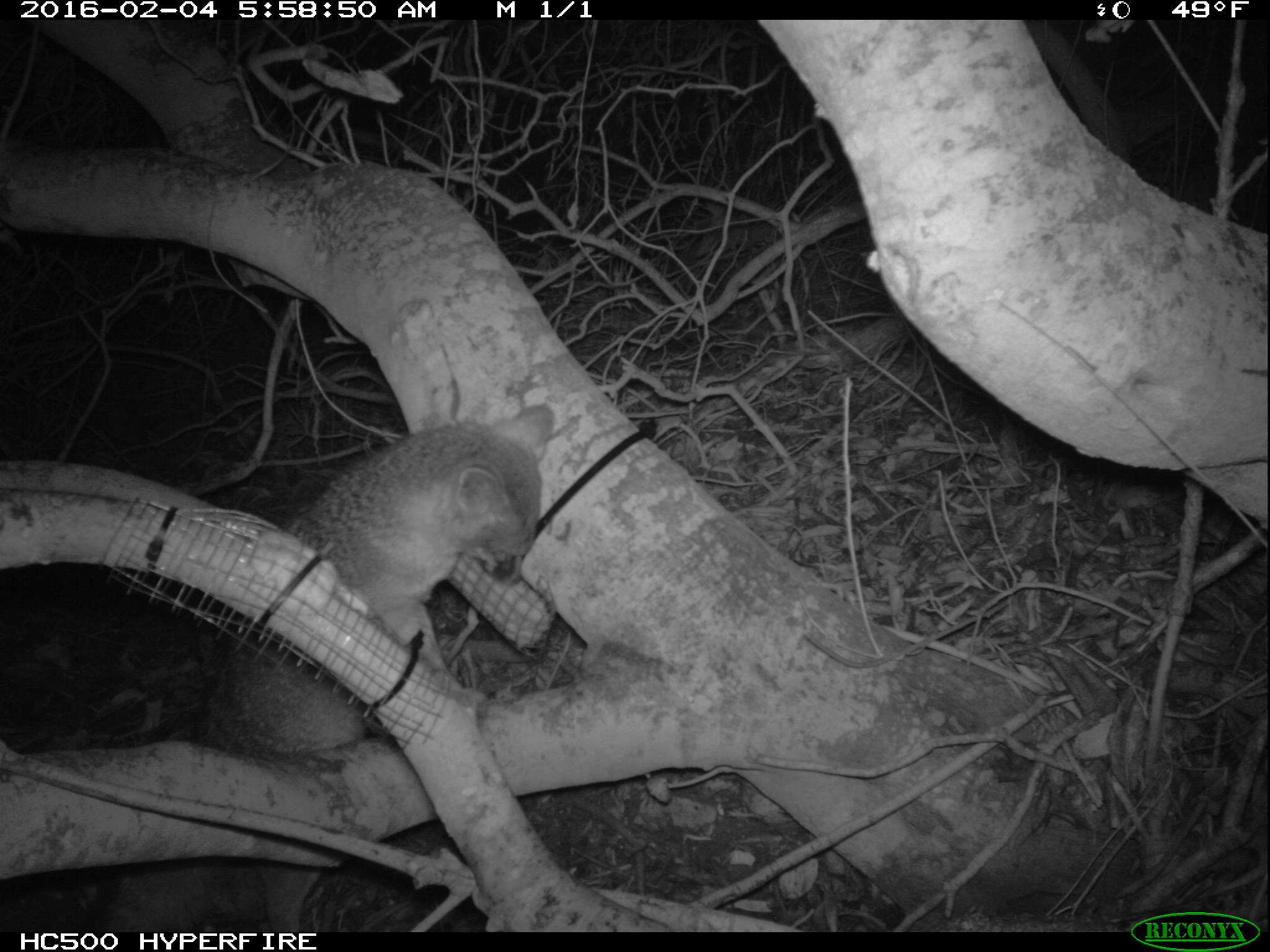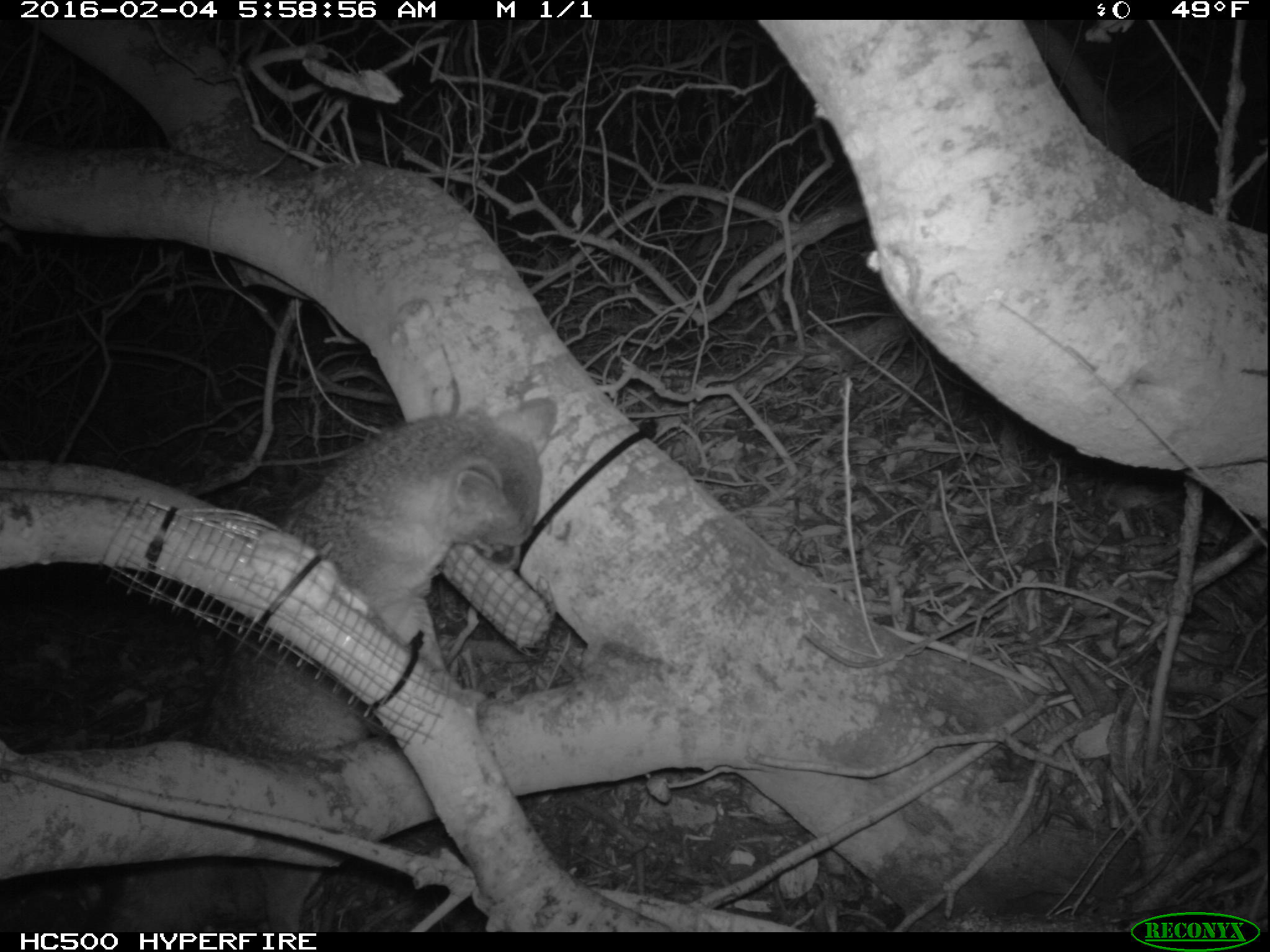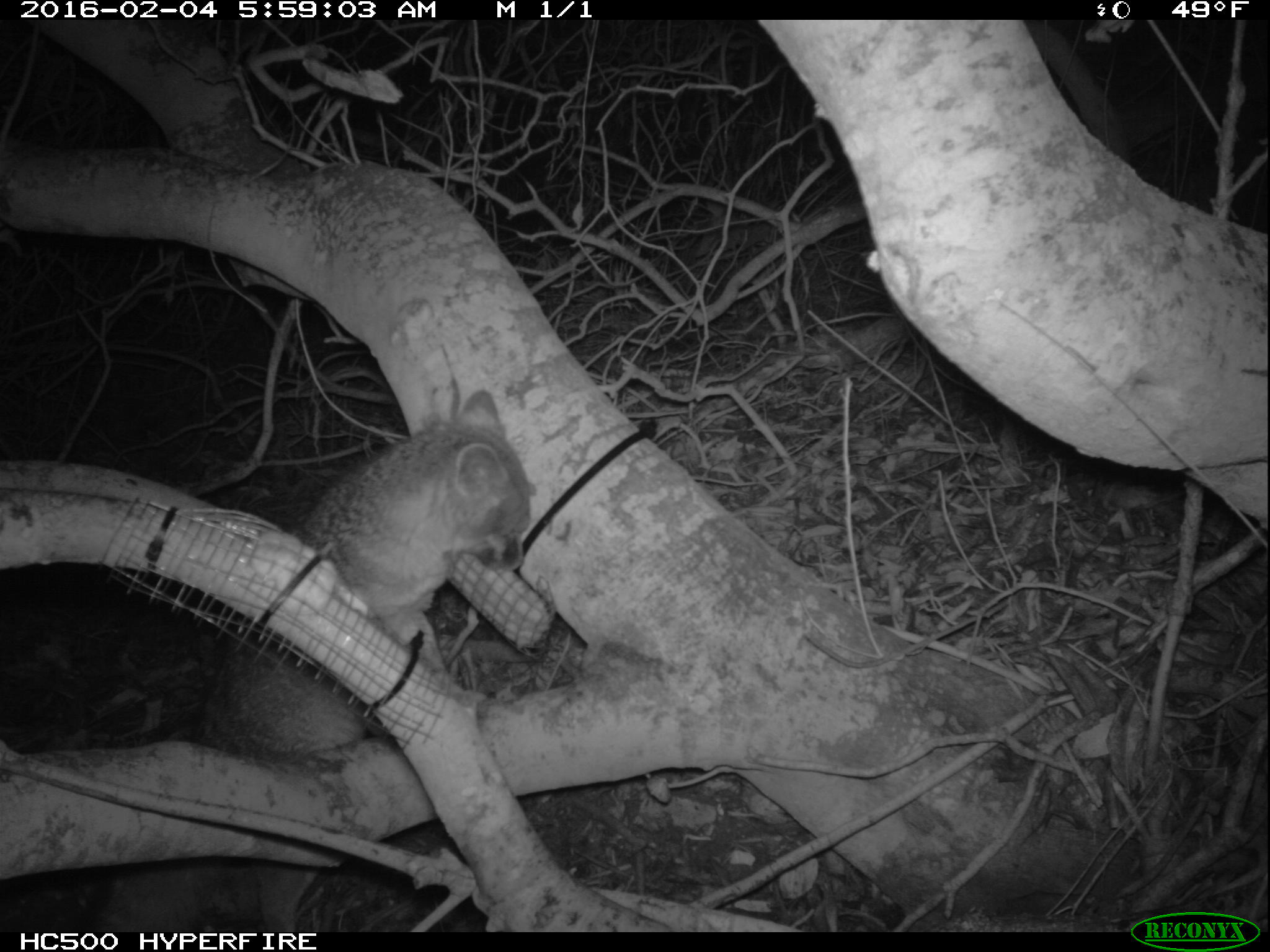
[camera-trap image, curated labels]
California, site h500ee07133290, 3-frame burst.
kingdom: Animalia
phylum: Chordata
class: Mammalia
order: Carnivora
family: Canidae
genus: Urocyon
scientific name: Urocyon littoralis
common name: island fox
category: fox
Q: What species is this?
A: Fox (island fox) (Urocyon littoralis).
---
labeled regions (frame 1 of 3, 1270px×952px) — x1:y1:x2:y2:
fox: 79:402:553:932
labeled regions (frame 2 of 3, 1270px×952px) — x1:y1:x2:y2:
fox: 104:395:558:931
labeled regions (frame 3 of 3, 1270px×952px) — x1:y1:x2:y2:
fox: 84:389:526:932